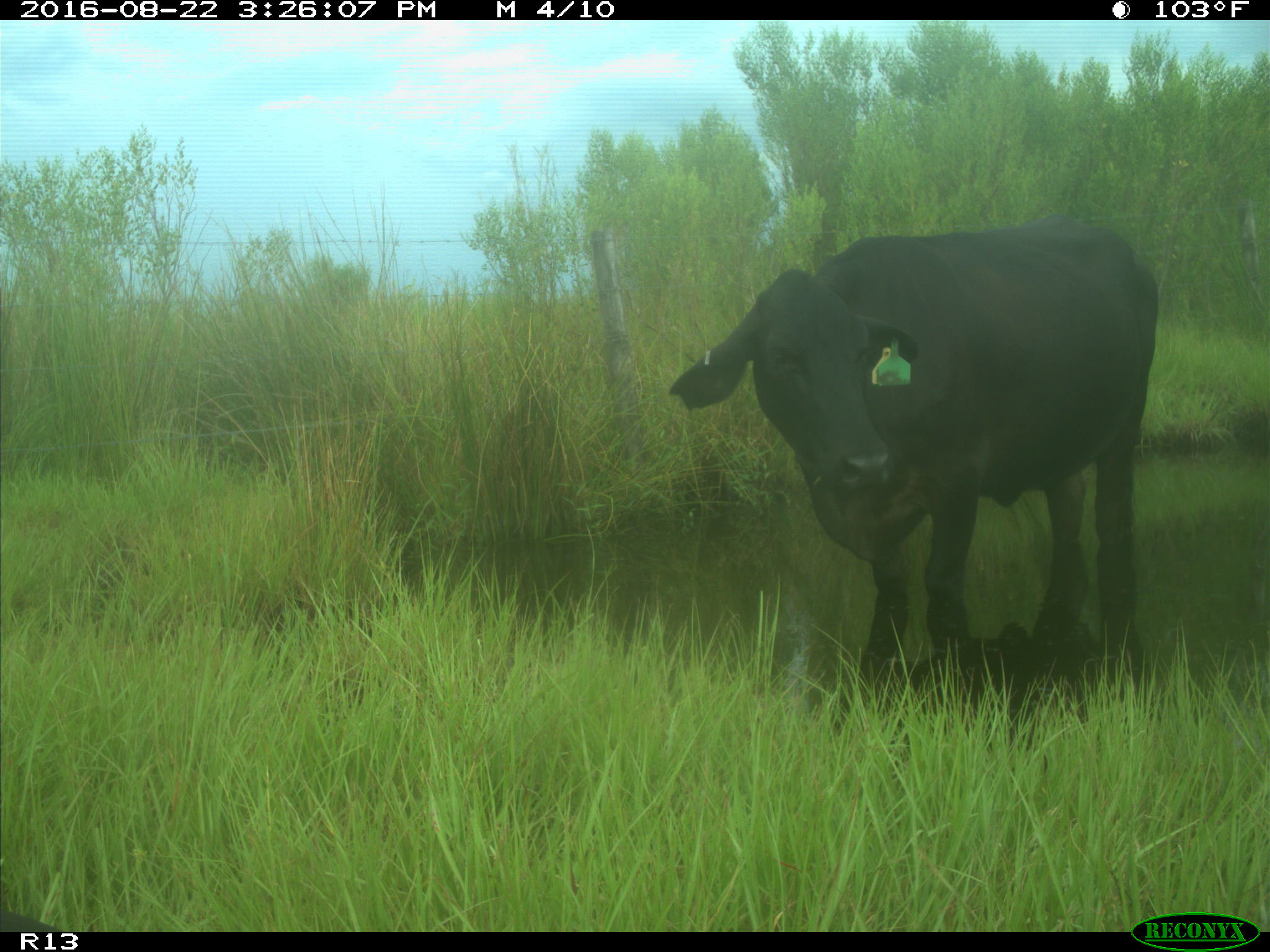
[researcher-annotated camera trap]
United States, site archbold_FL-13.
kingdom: Animalia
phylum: Chordata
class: Mammalia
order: Artiodactyla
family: Bovidae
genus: Bos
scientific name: Bos taurus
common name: domestic cow